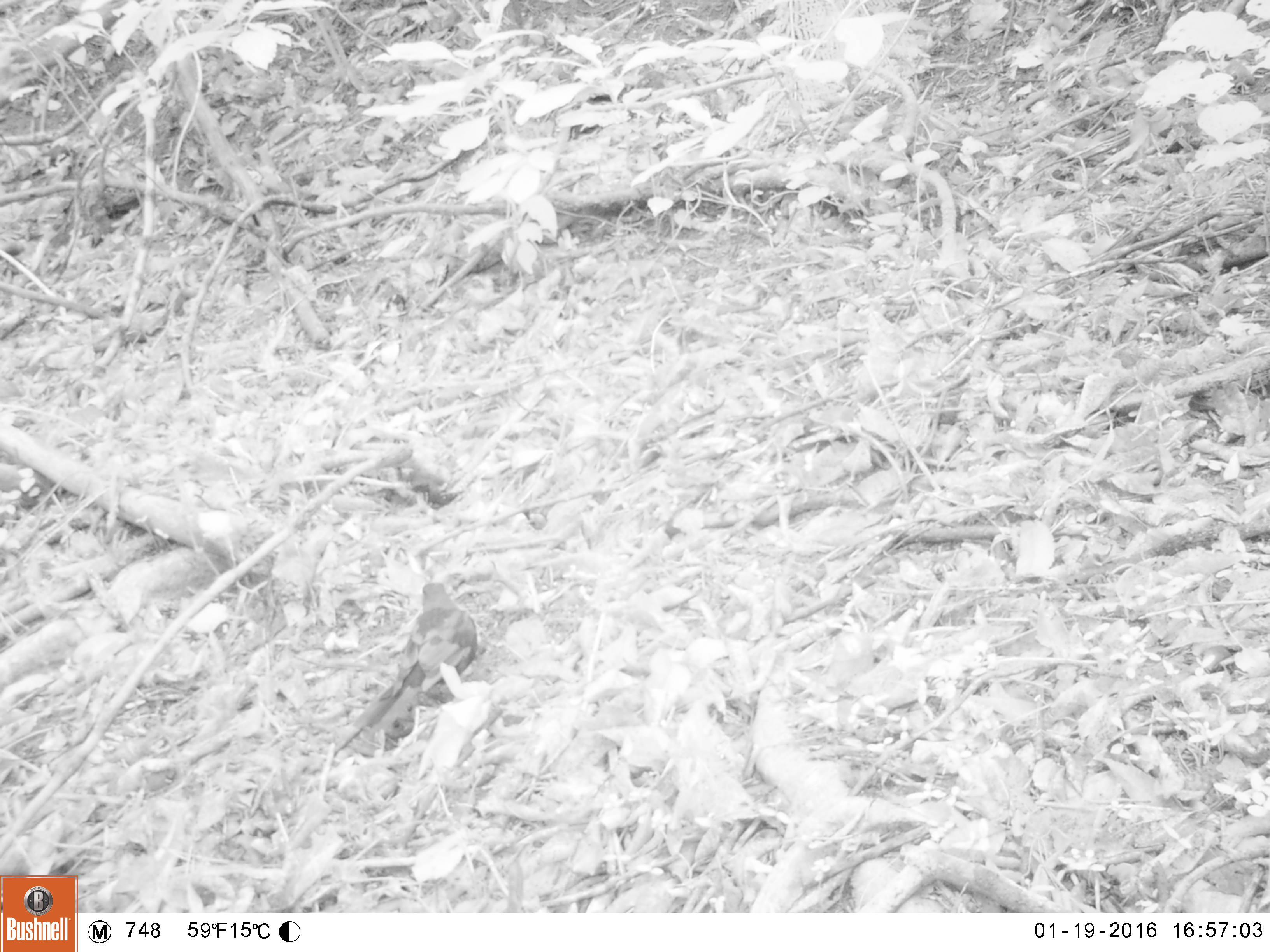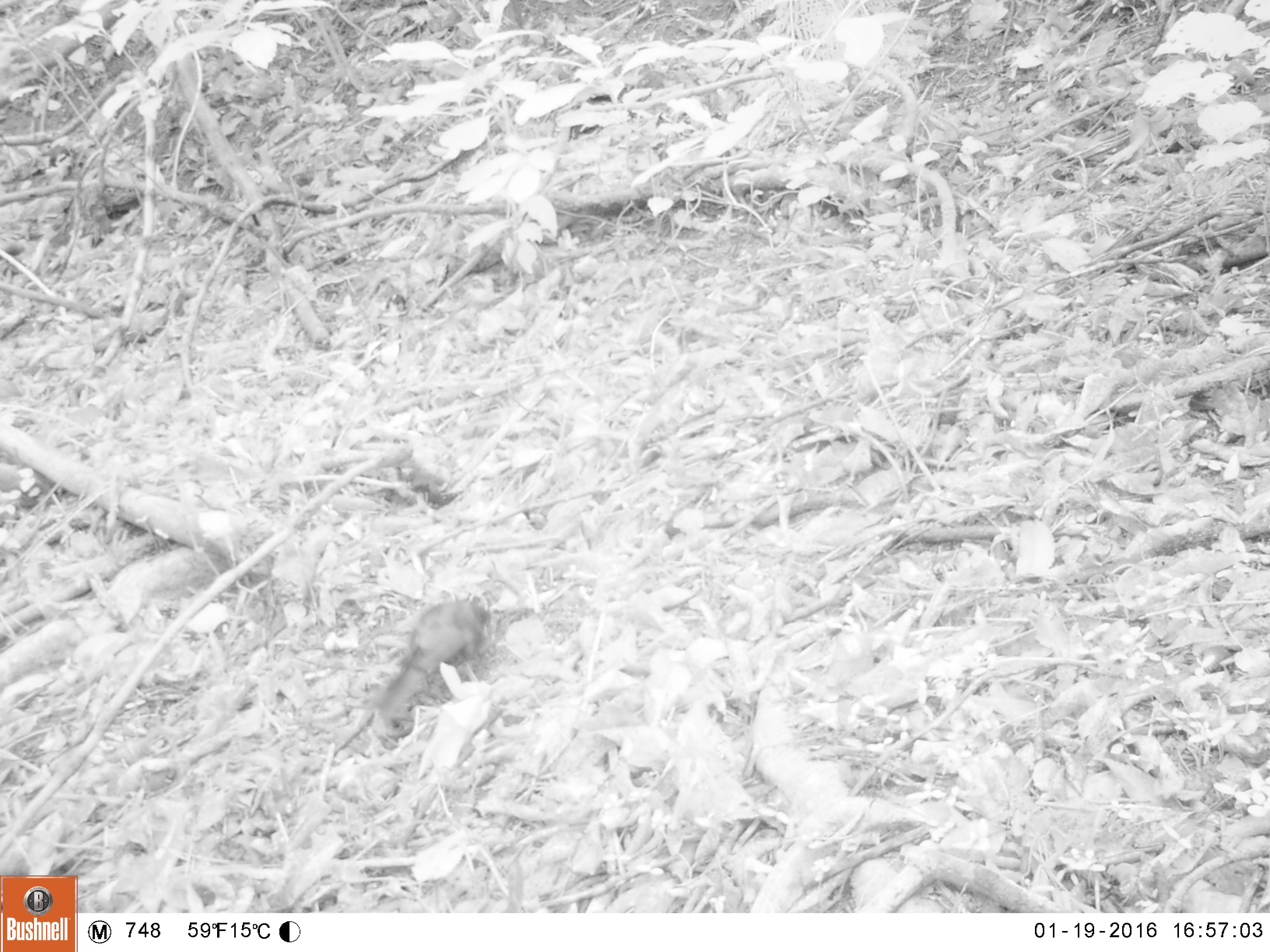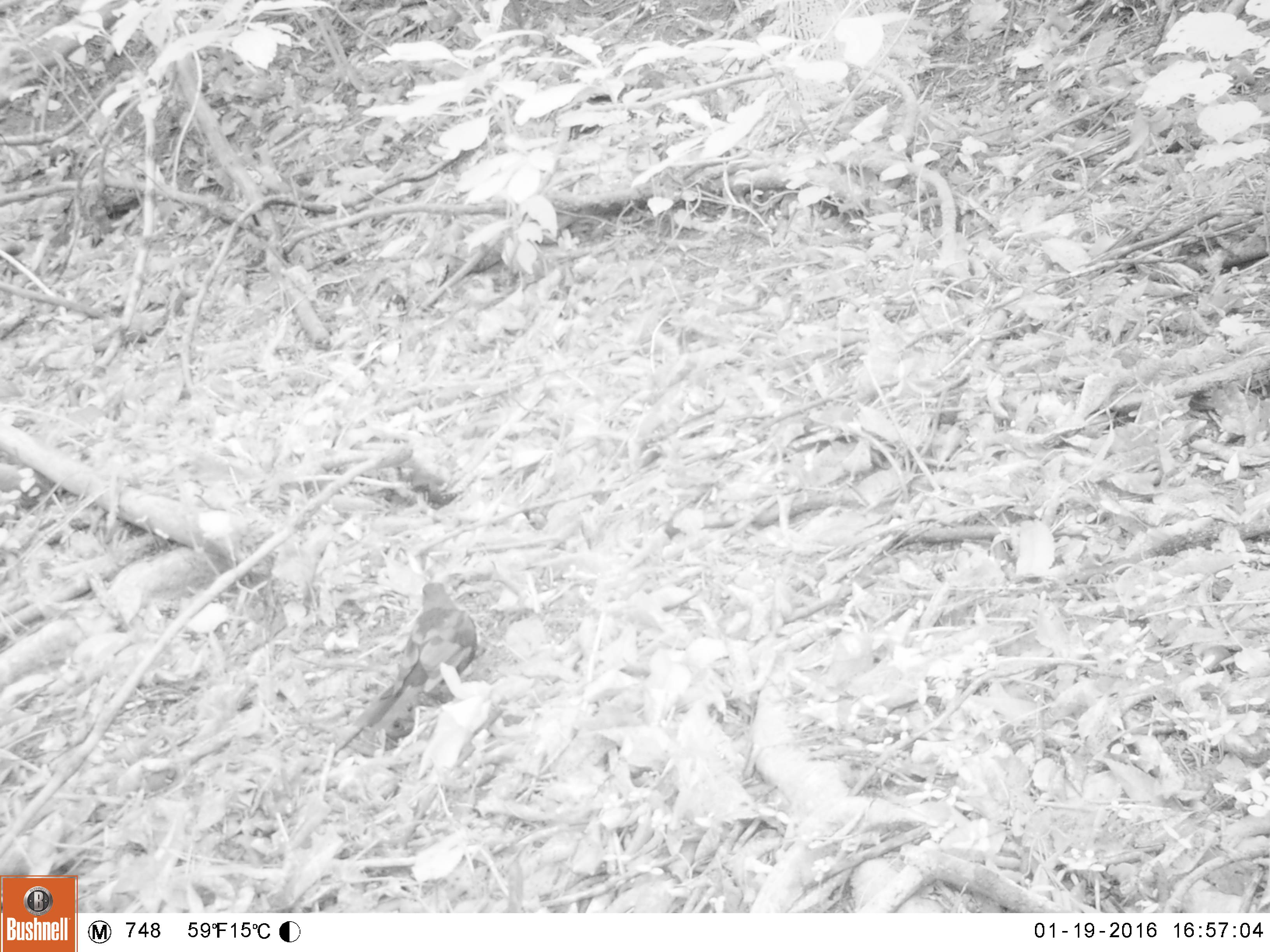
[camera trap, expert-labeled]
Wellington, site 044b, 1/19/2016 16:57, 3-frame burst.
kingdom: Animalia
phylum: Chordata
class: Aves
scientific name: Aves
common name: bird